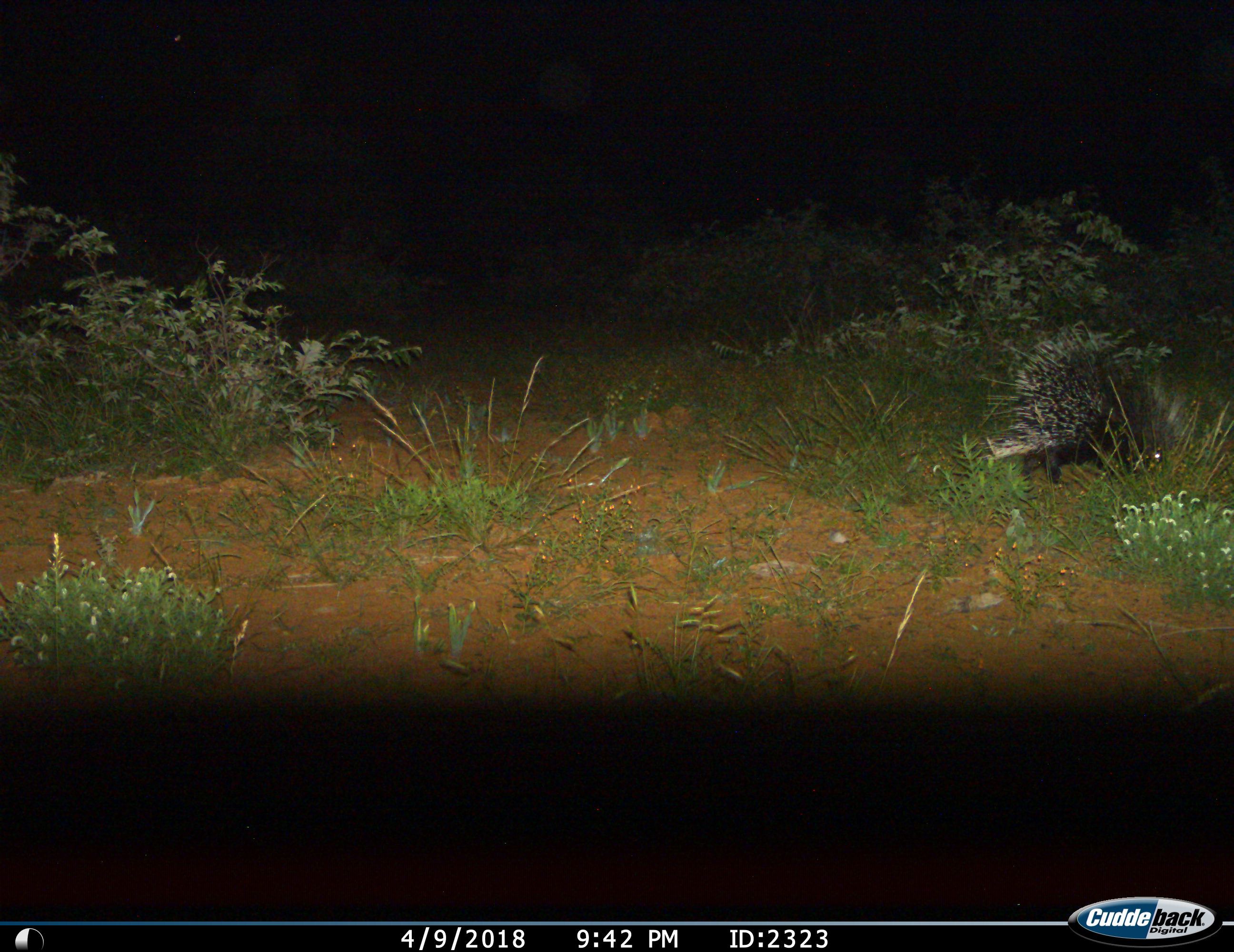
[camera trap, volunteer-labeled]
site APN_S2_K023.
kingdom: Animalia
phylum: Chordata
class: Mammalia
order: Rodentia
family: Hystricidae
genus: Hystrix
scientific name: Hystrix cristata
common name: crested porcupine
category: porcupine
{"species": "porcupine (crested porcupine) (Hystrix cristata)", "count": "1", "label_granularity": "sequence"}